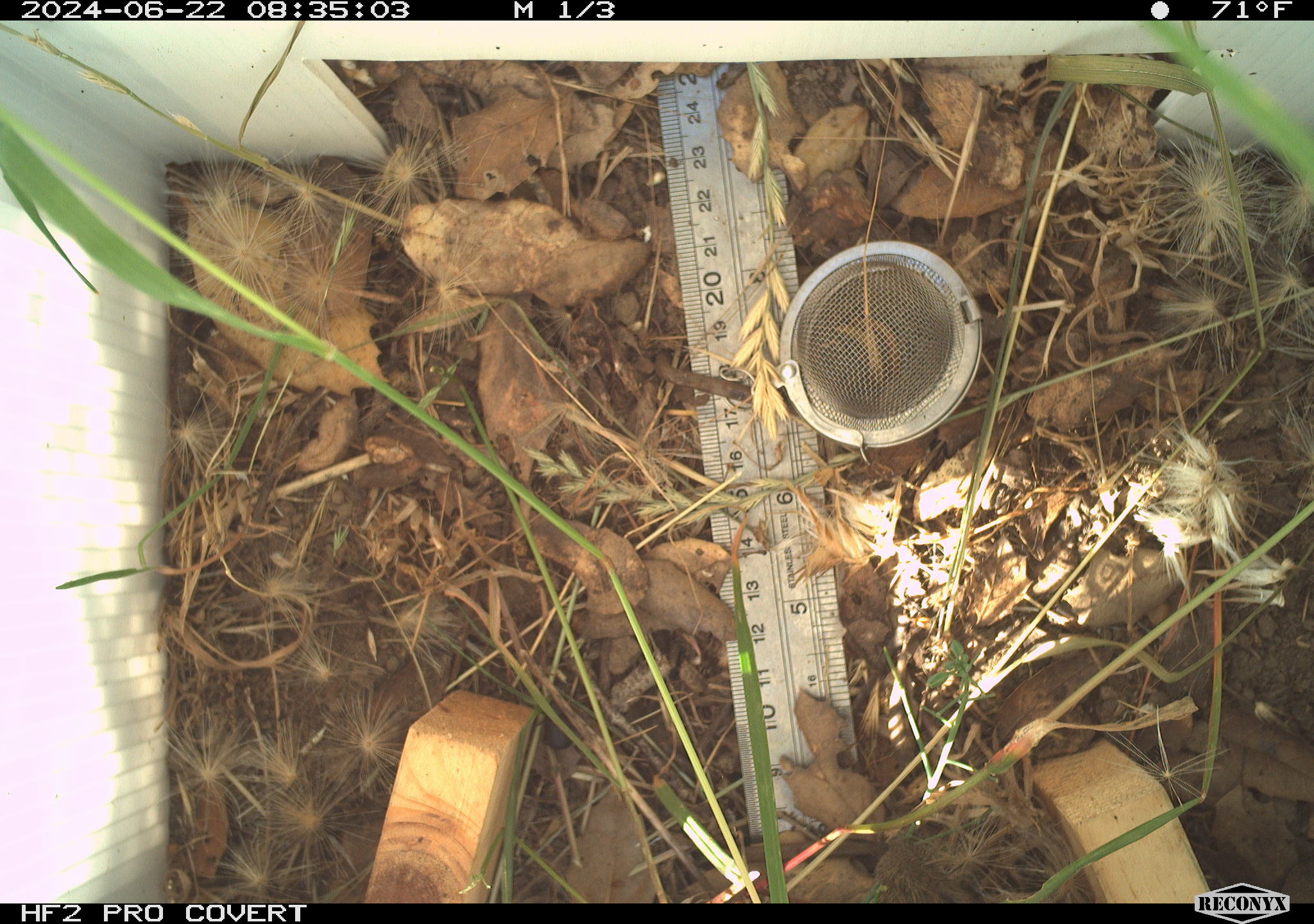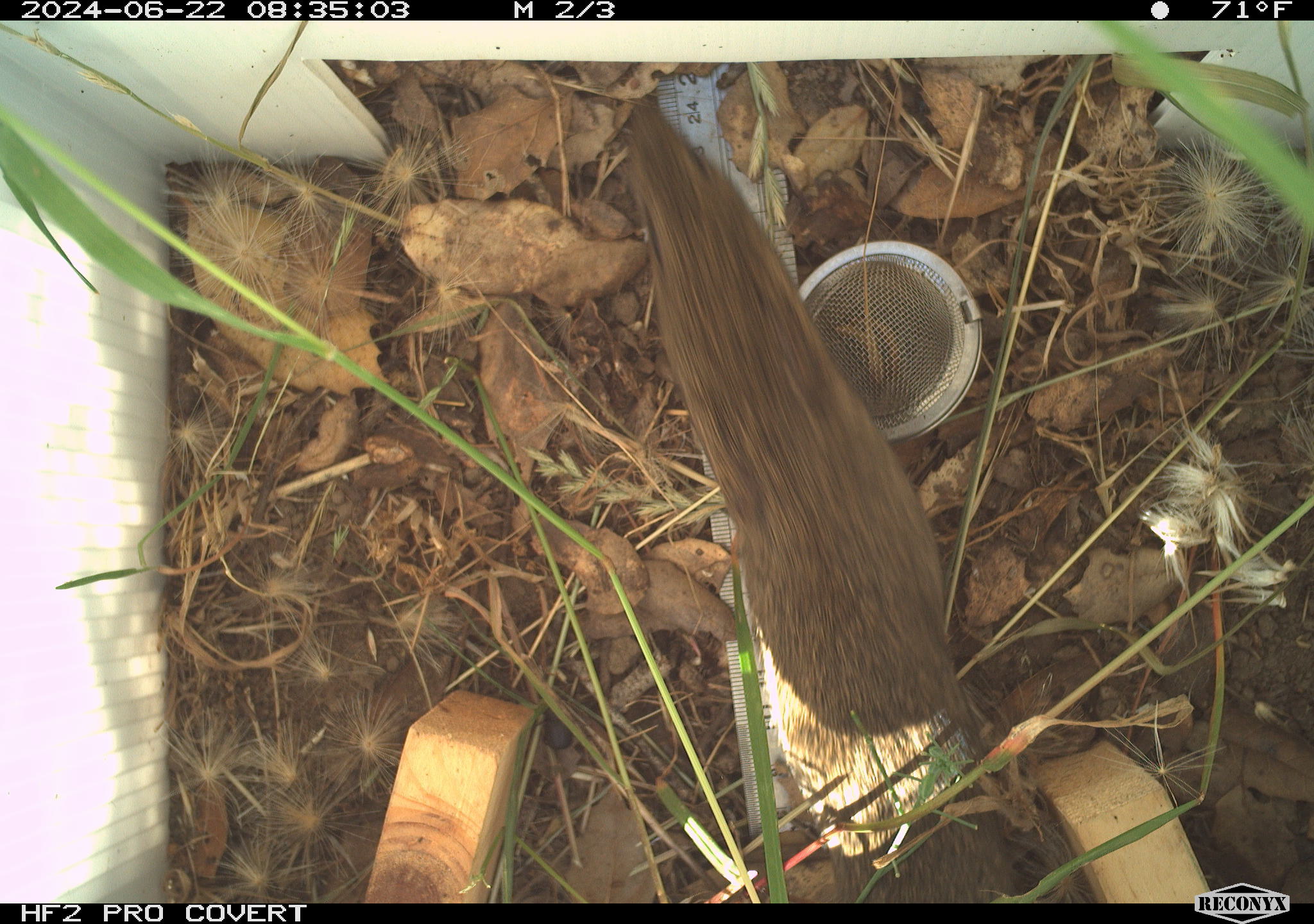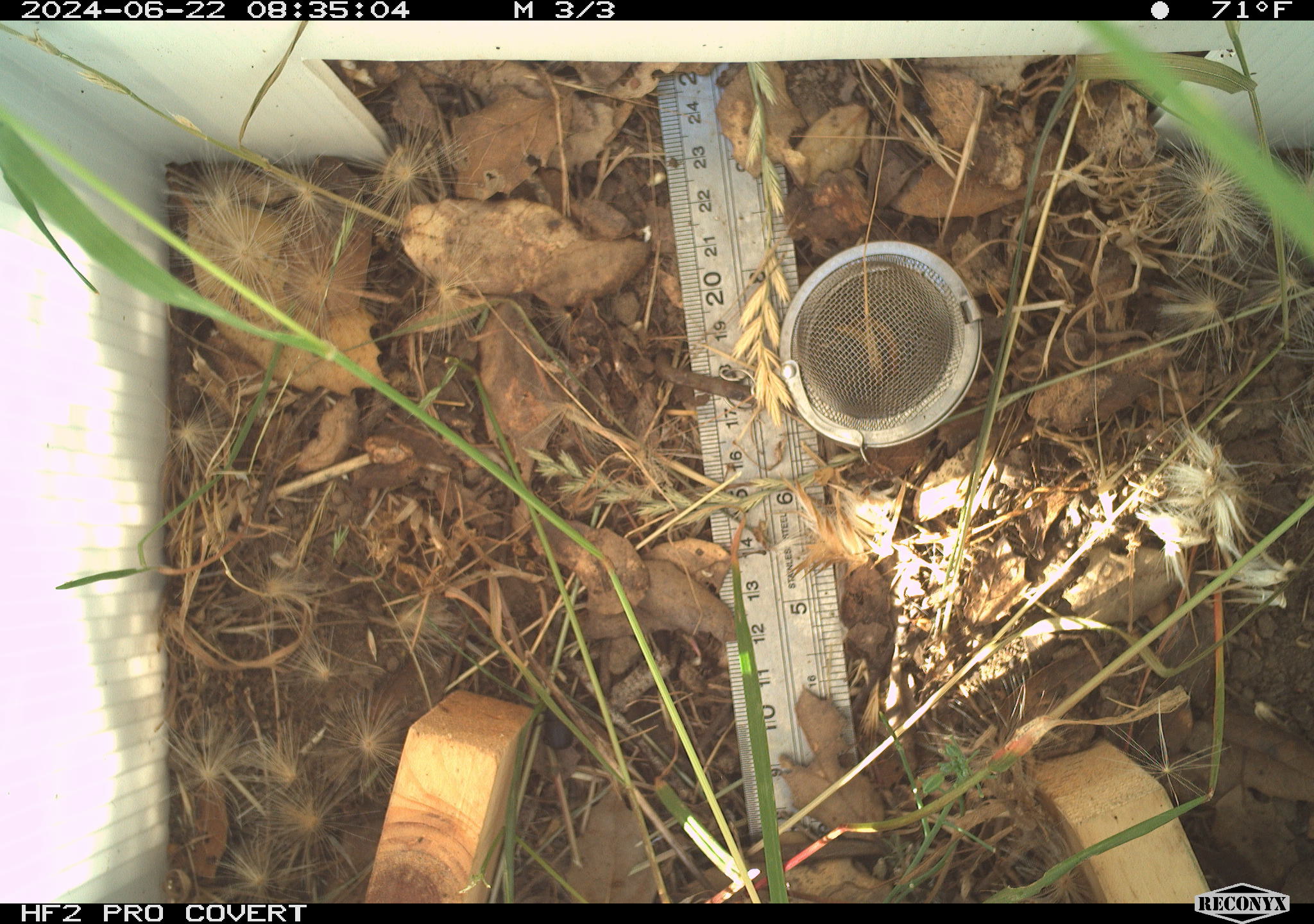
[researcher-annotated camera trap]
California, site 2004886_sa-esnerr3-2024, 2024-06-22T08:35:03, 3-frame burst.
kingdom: Animalia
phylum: Chordata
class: Mammalia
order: Rodentia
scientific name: Rodentia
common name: rodent